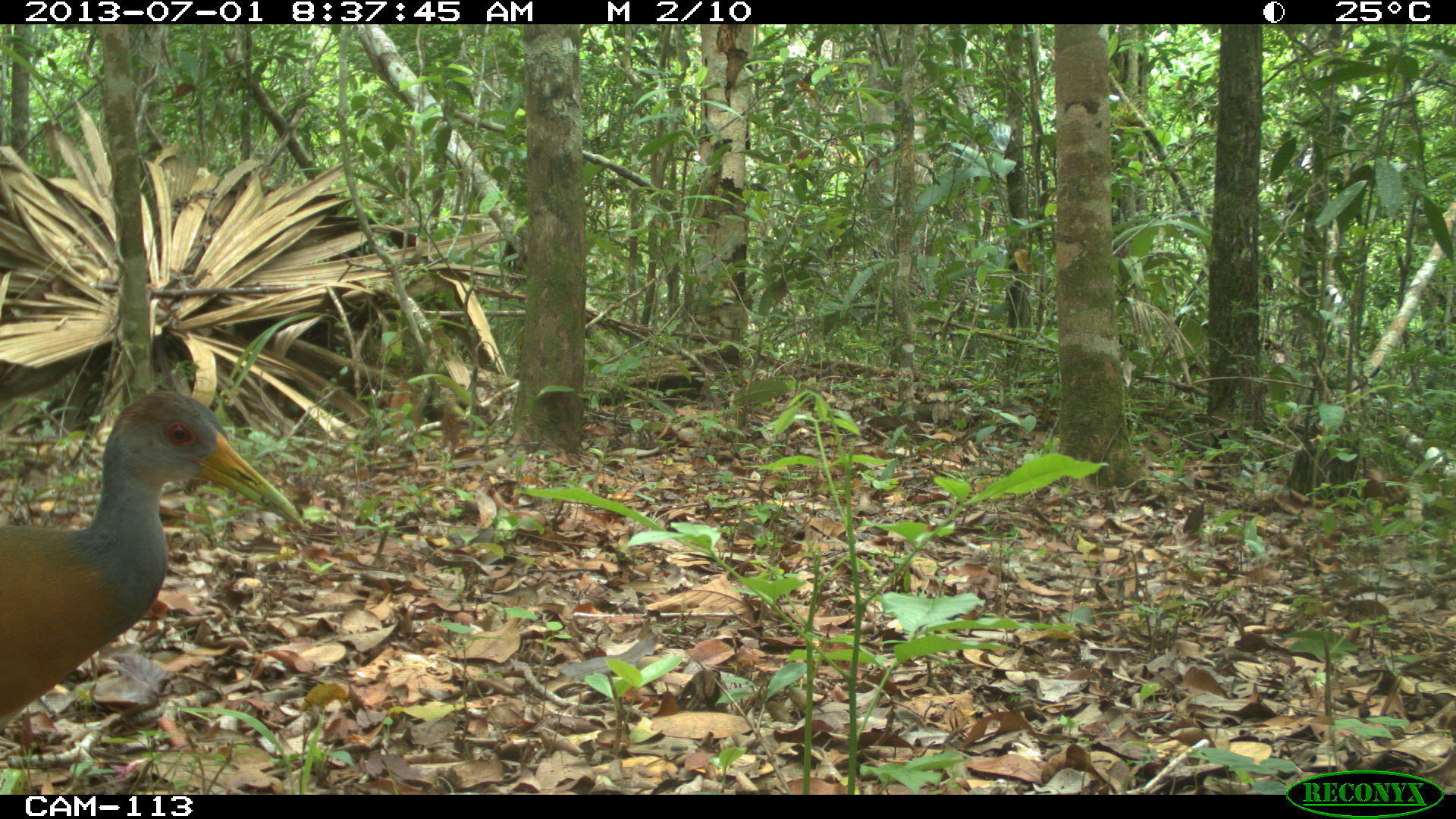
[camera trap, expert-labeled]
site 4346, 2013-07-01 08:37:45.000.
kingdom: Animalia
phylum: Chordata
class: Aves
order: Gruiformes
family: Rallidae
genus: Aramides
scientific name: Aramides cajaneus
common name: gray-necked wood-rail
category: aramides cajanea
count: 1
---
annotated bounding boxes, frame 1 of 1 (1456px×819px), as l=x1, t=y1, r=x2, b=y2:
aramides cajanea: l=0, t=388, r=305, b=731